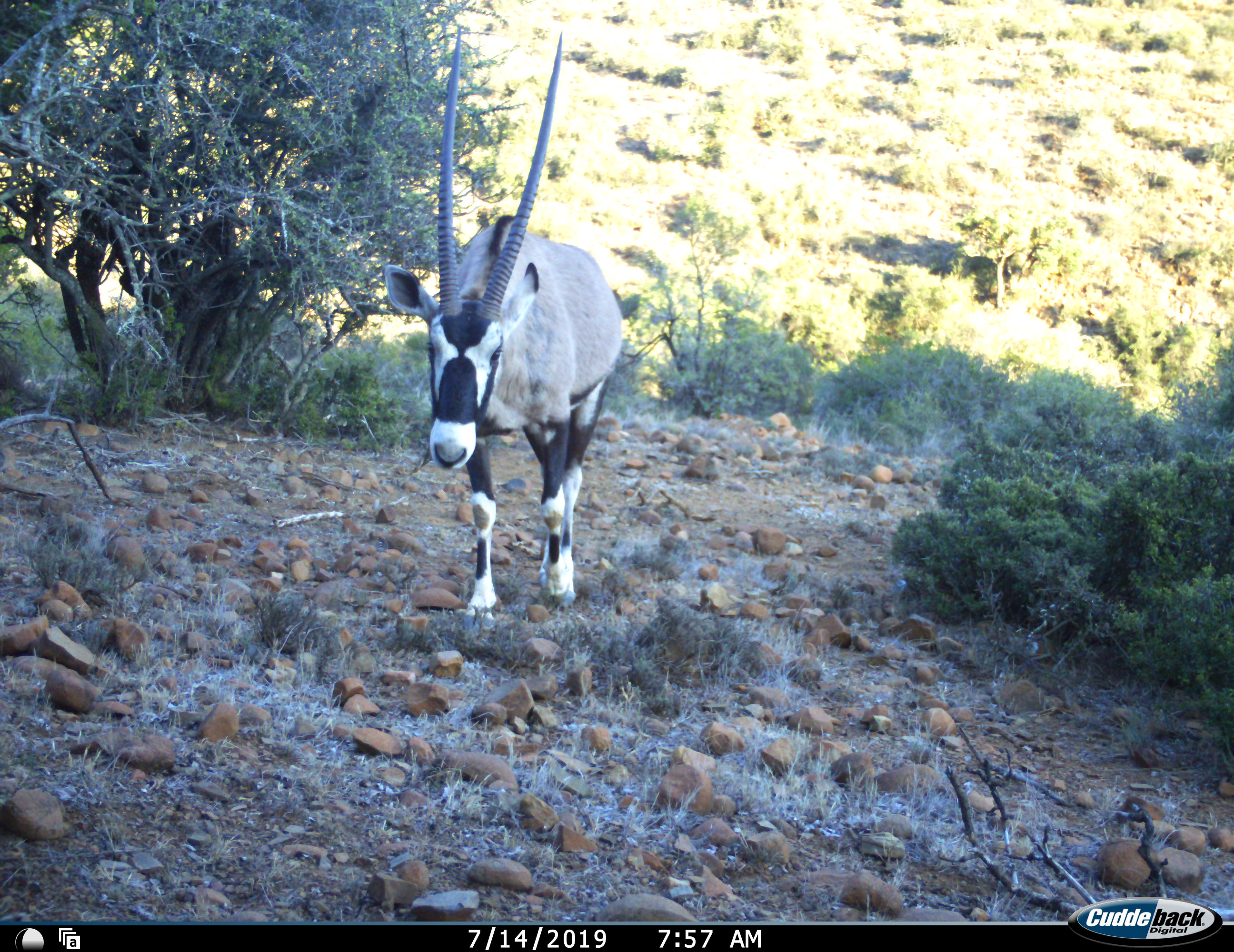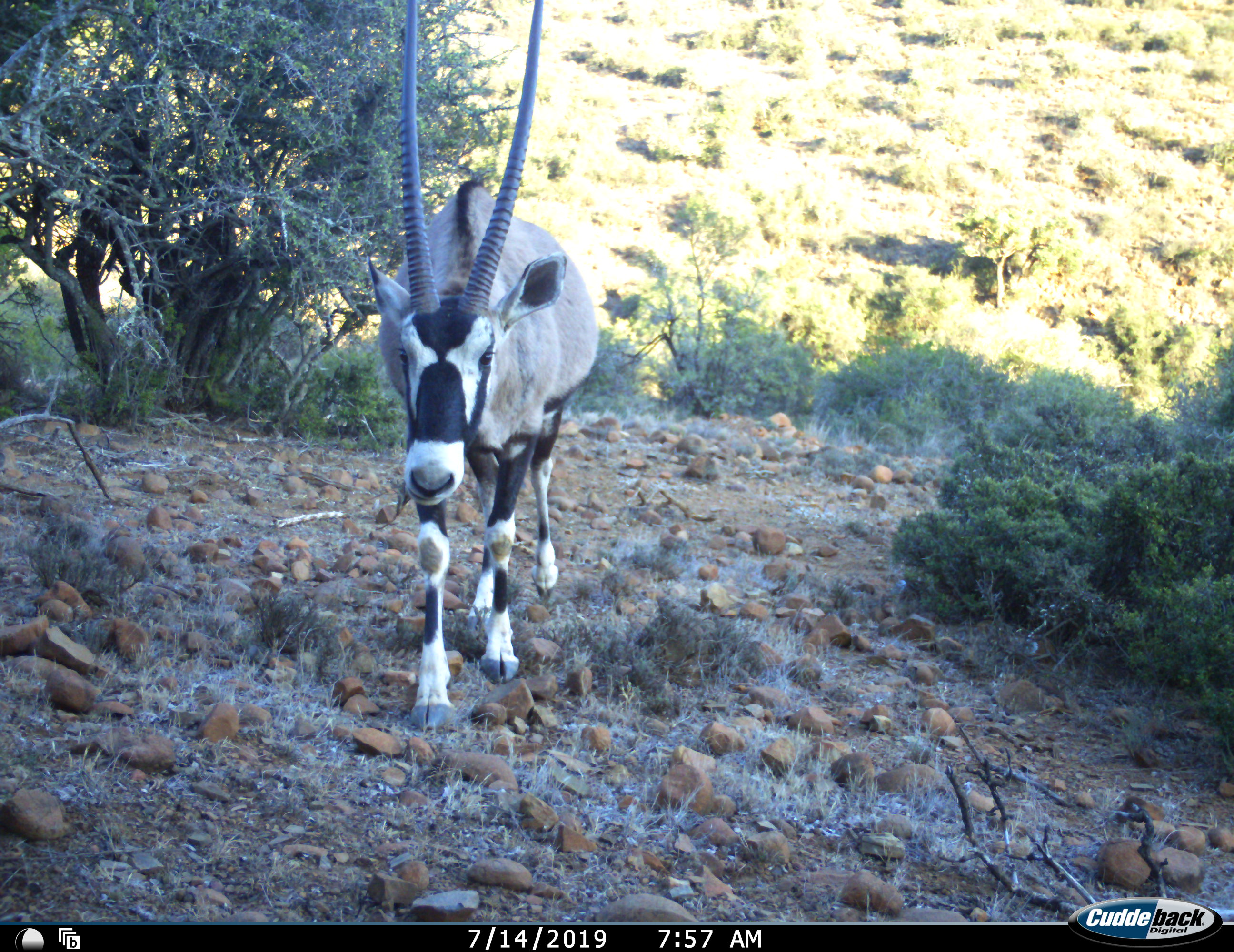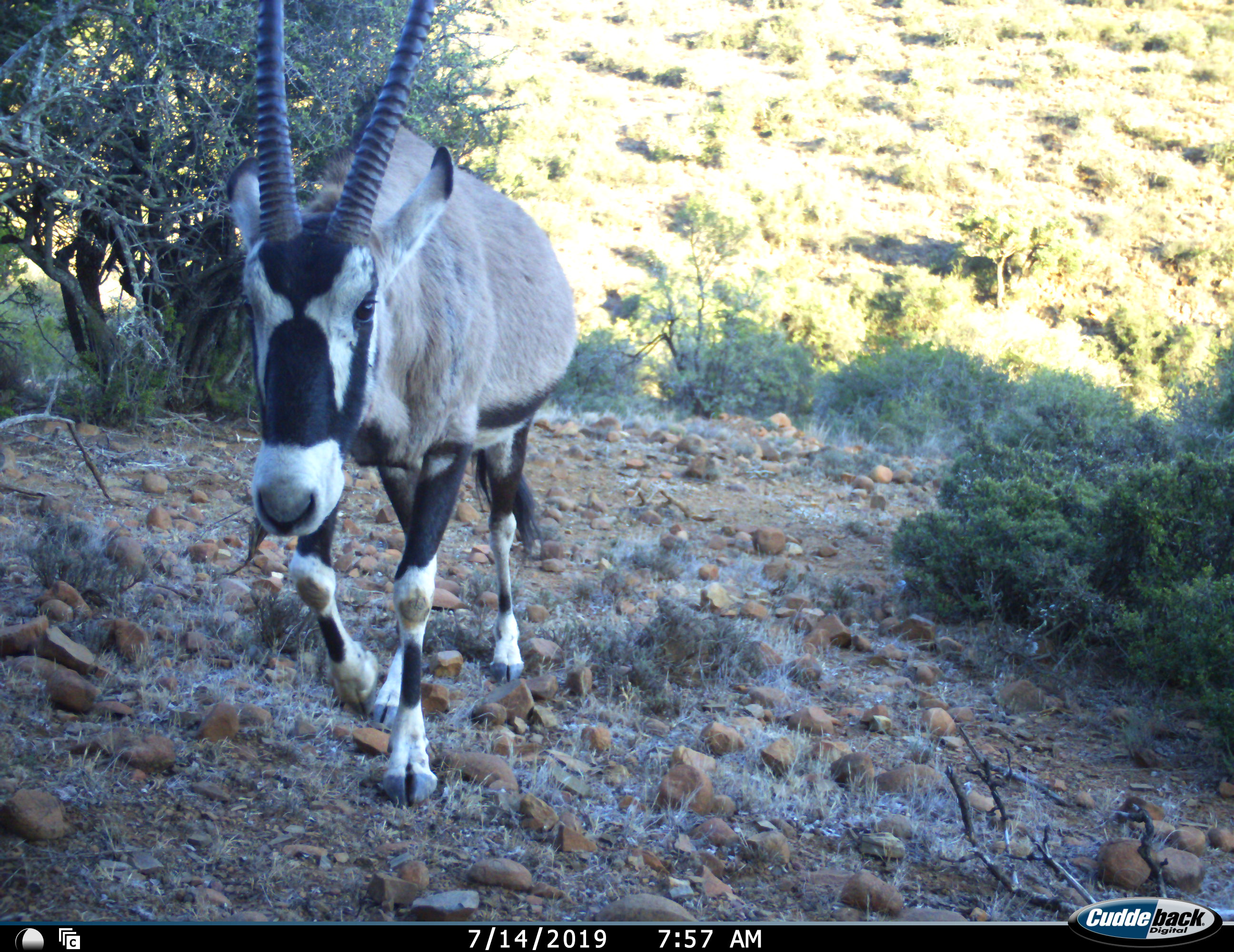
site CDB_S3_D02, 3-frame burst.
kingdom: Animalia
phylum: Chordata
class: Mammalia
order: Artiodactyla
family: Bovidae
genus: Oryx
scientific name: Oryx gazella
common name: gemsbok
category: oryx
Oryx (gemsbok) (Oryx gazella), count 1. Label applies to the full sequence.